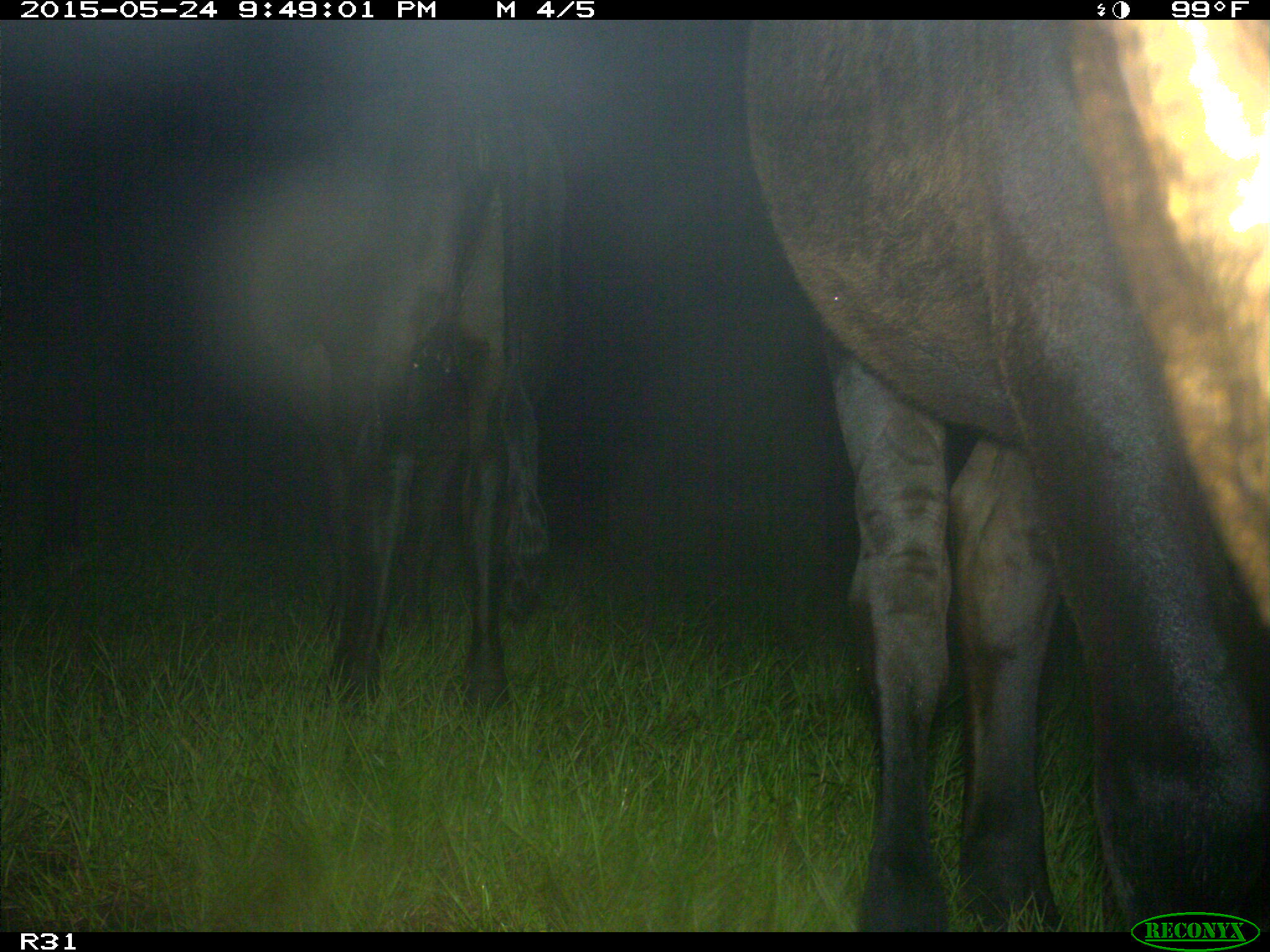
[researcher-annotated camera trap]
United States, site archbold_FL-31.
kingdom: Animalia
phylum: Chordata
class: Mammalia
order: Artiodactyla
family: Bovidae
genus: Bos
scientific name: Bos taurus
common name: domestic cow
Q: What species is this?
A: Bos taurus (domestic cow).